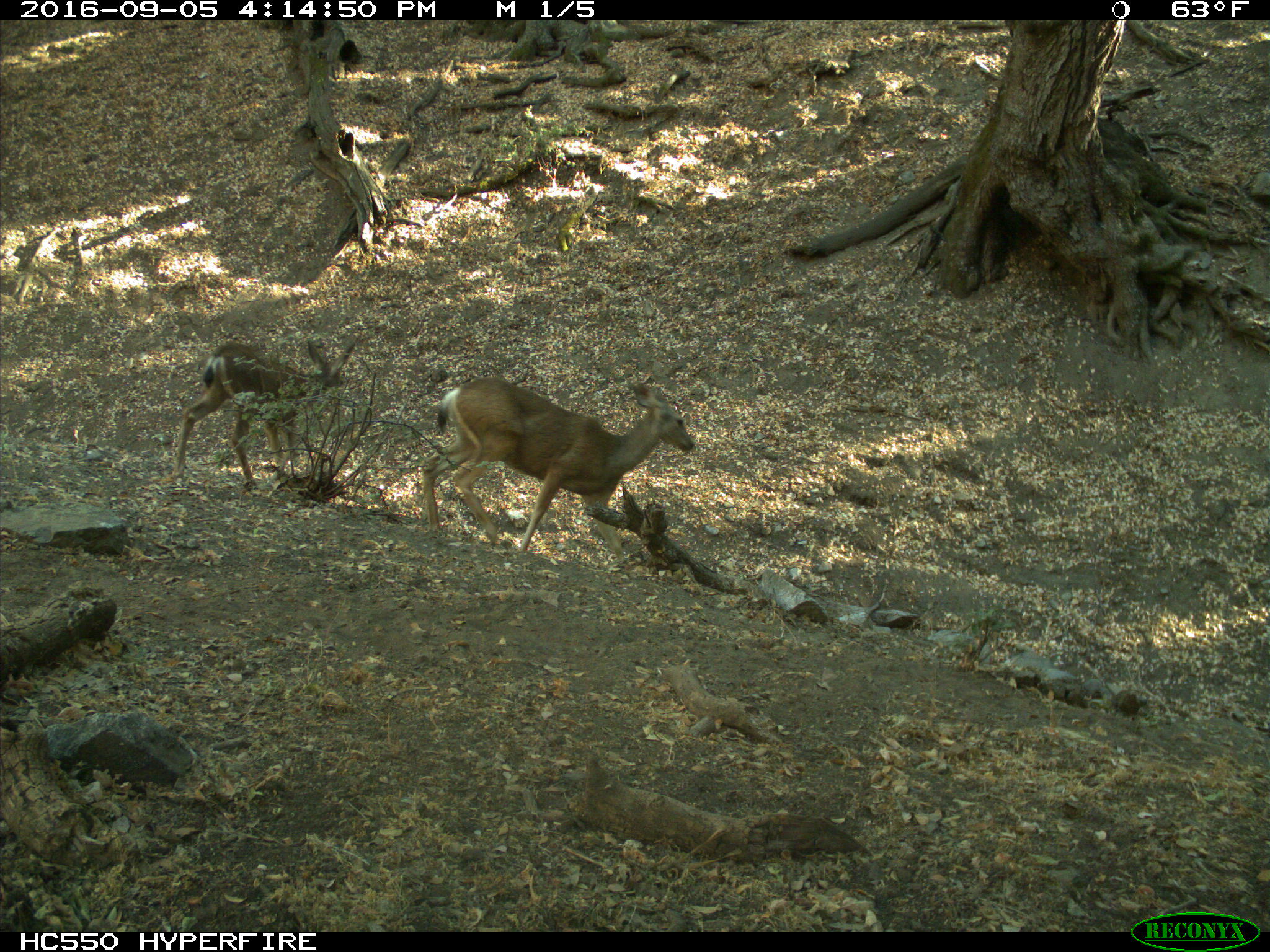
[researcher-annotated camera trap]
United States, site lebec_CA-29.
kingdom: Animalia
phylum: Chordata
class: Mammalia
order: Artiodactyla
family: Cervidae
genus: Odocoileus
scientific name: Odocoileus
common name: deer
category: unidentified deer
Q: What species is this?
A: Unidentified deer (deer) (Odocoileus).